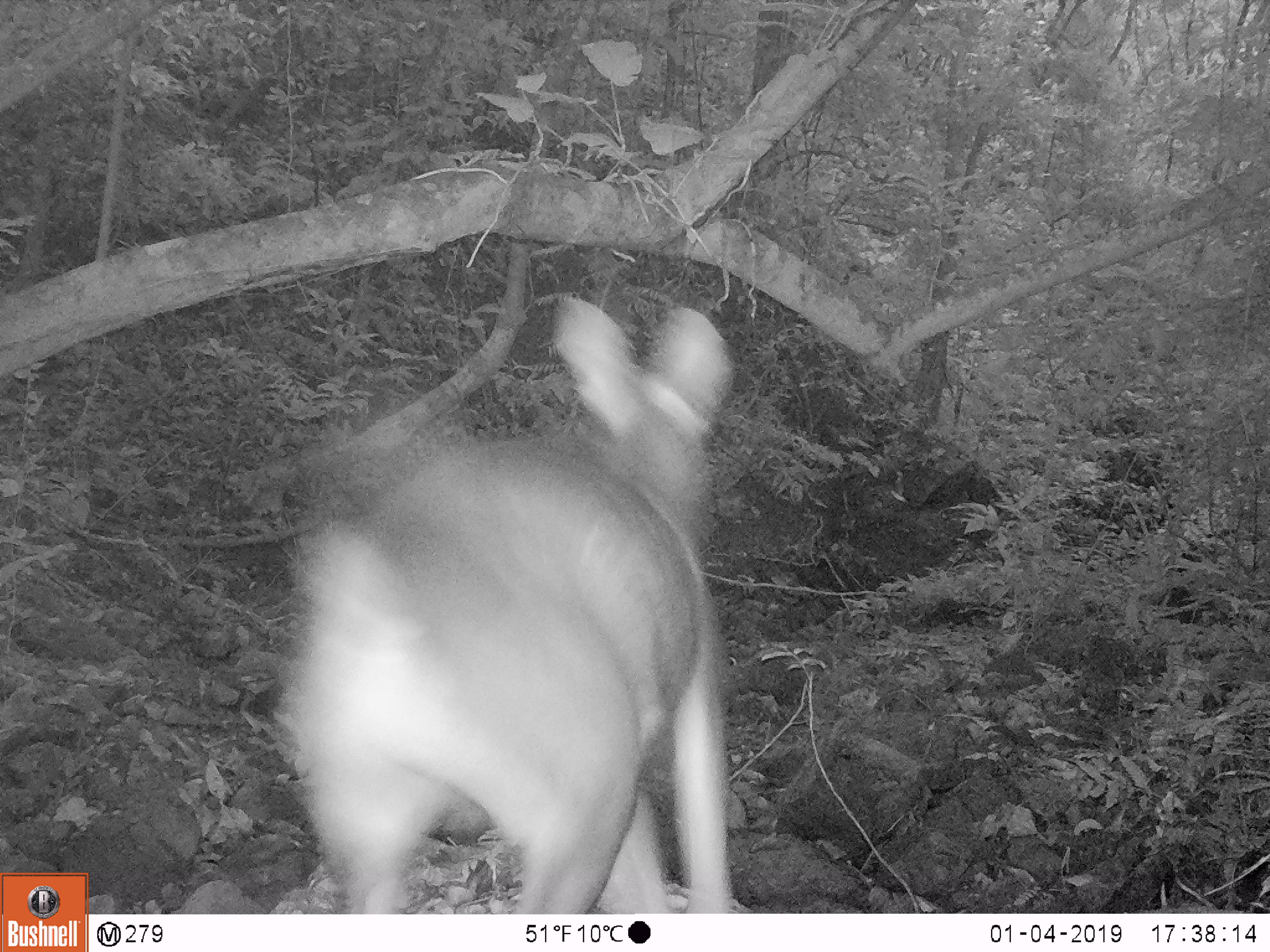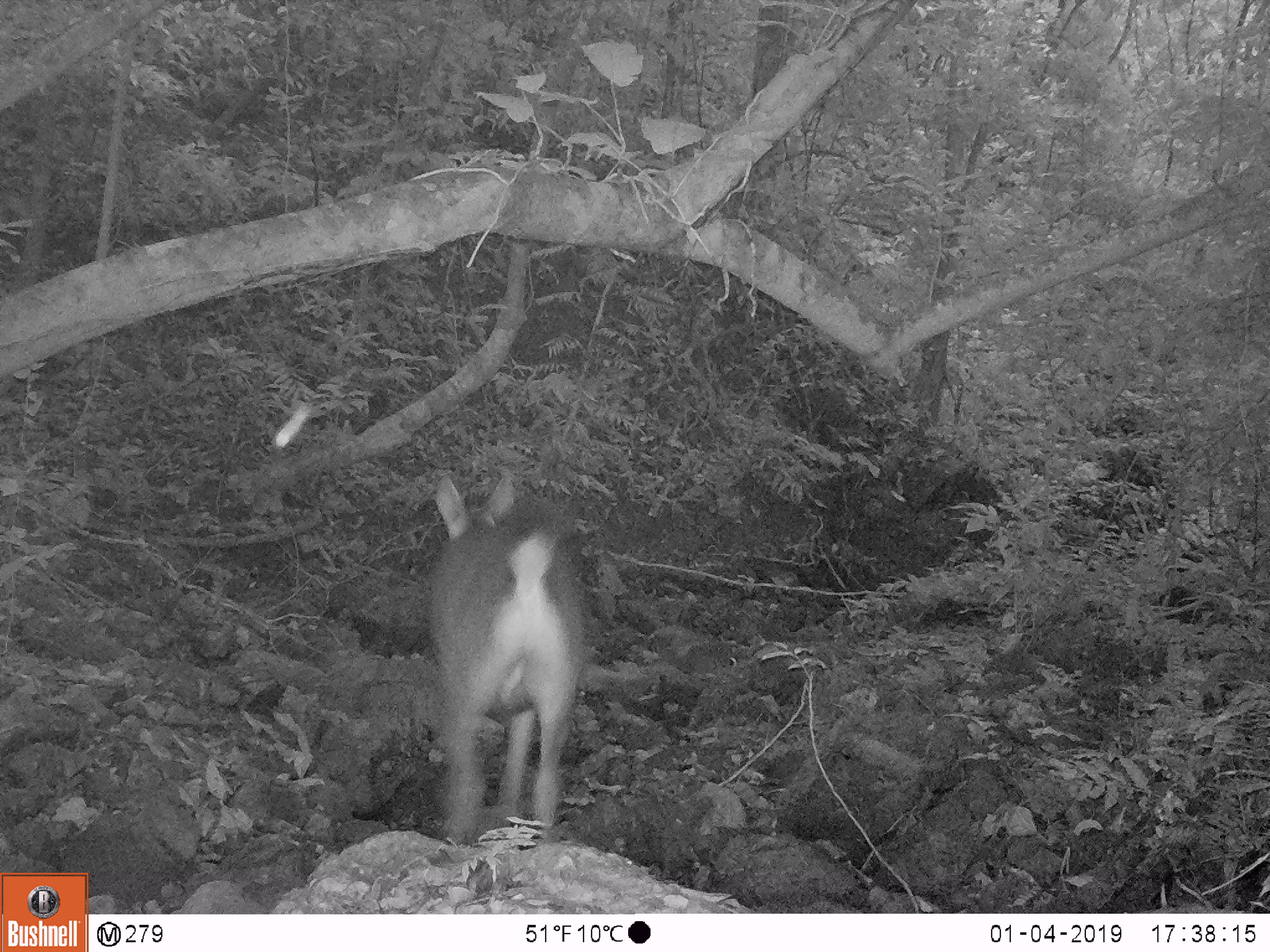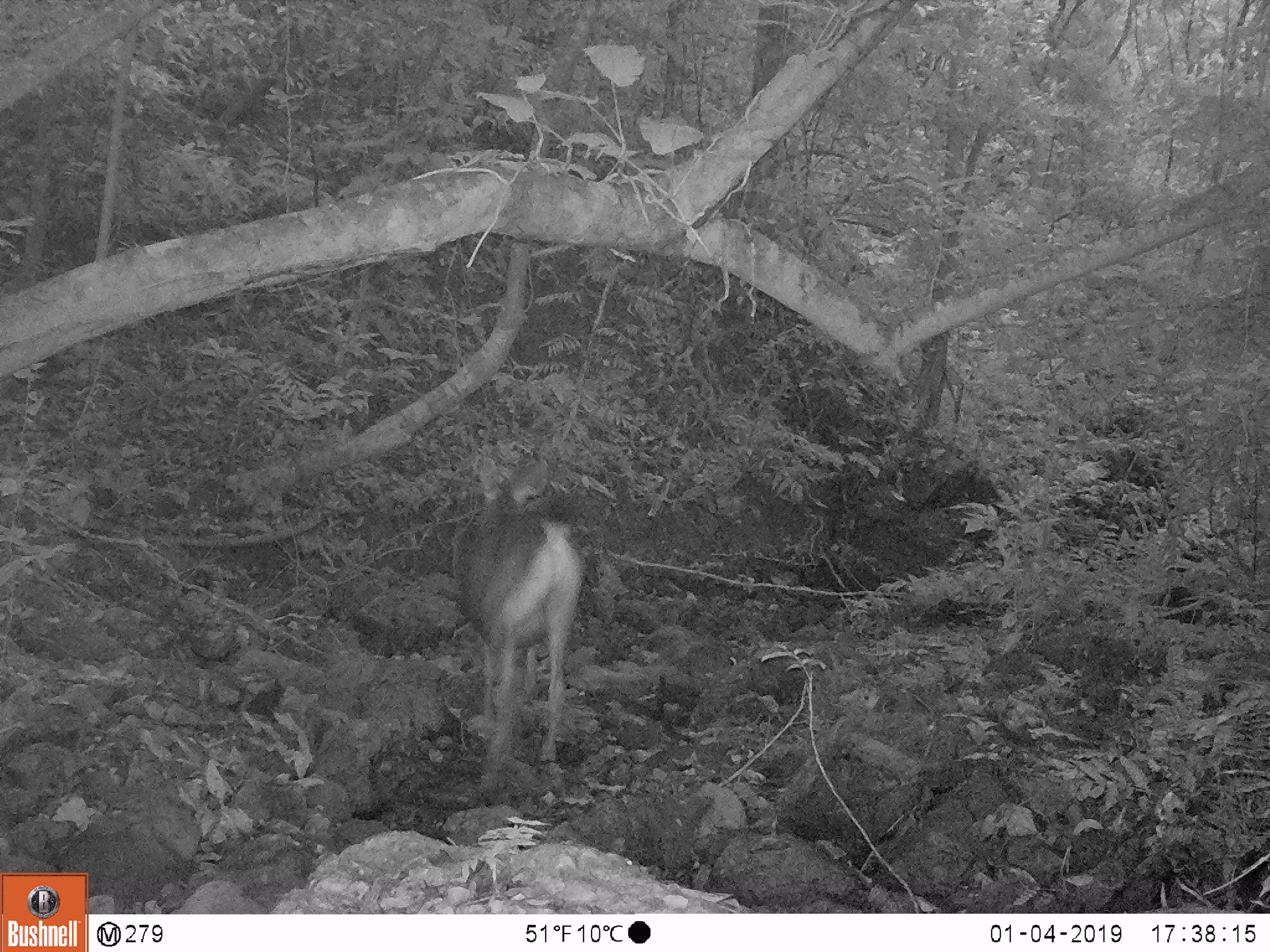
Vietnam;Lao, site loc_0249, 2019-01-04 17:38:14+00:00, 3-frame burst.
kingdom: Animalia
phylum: Chordata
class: Mammalia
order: Artiodactyla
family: Cervidae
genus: Rusa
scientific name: Rusa unicolor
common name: sambar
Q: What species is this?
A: Sambar (Rusa unicolor).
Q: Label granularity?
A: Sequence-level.